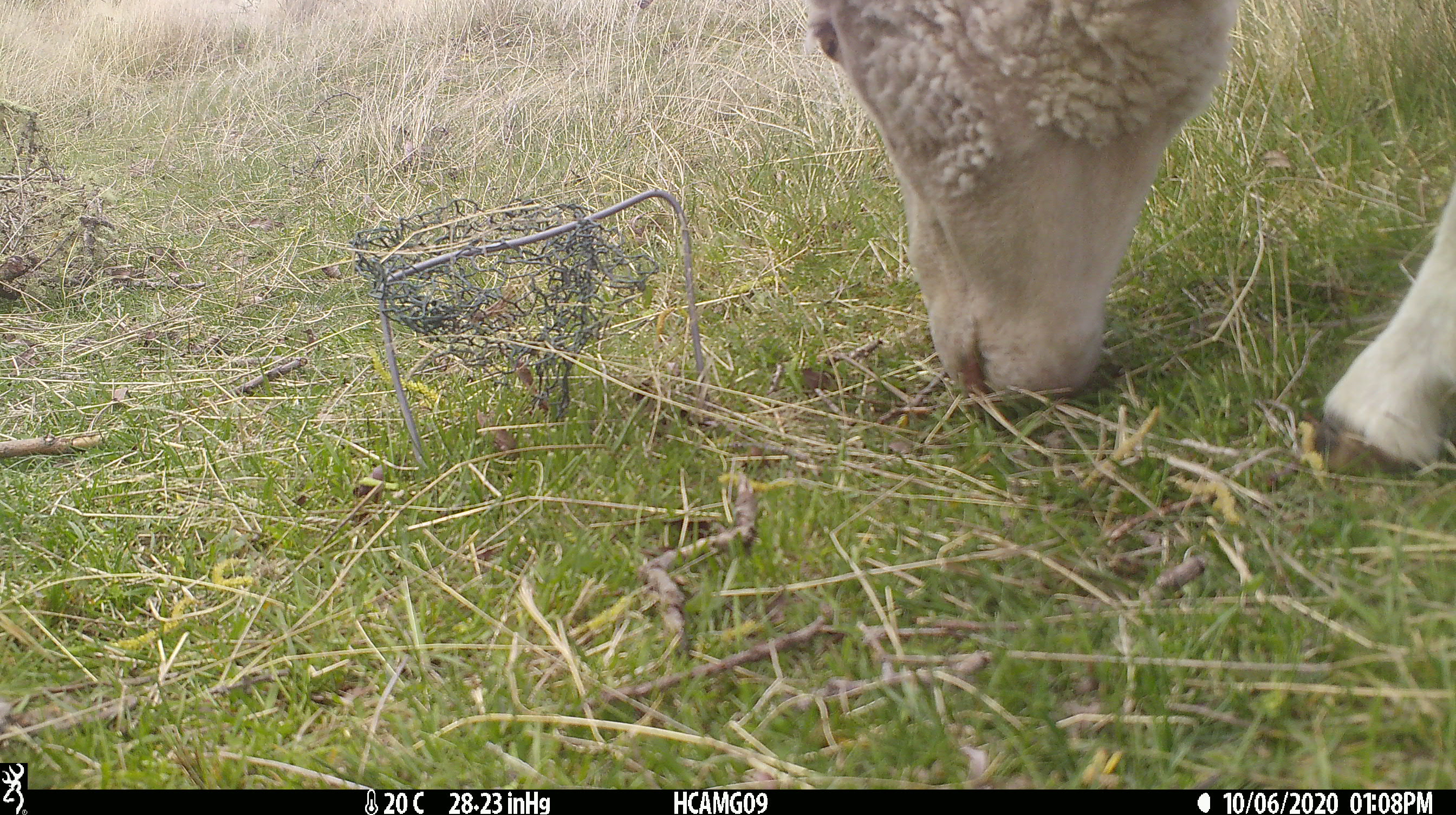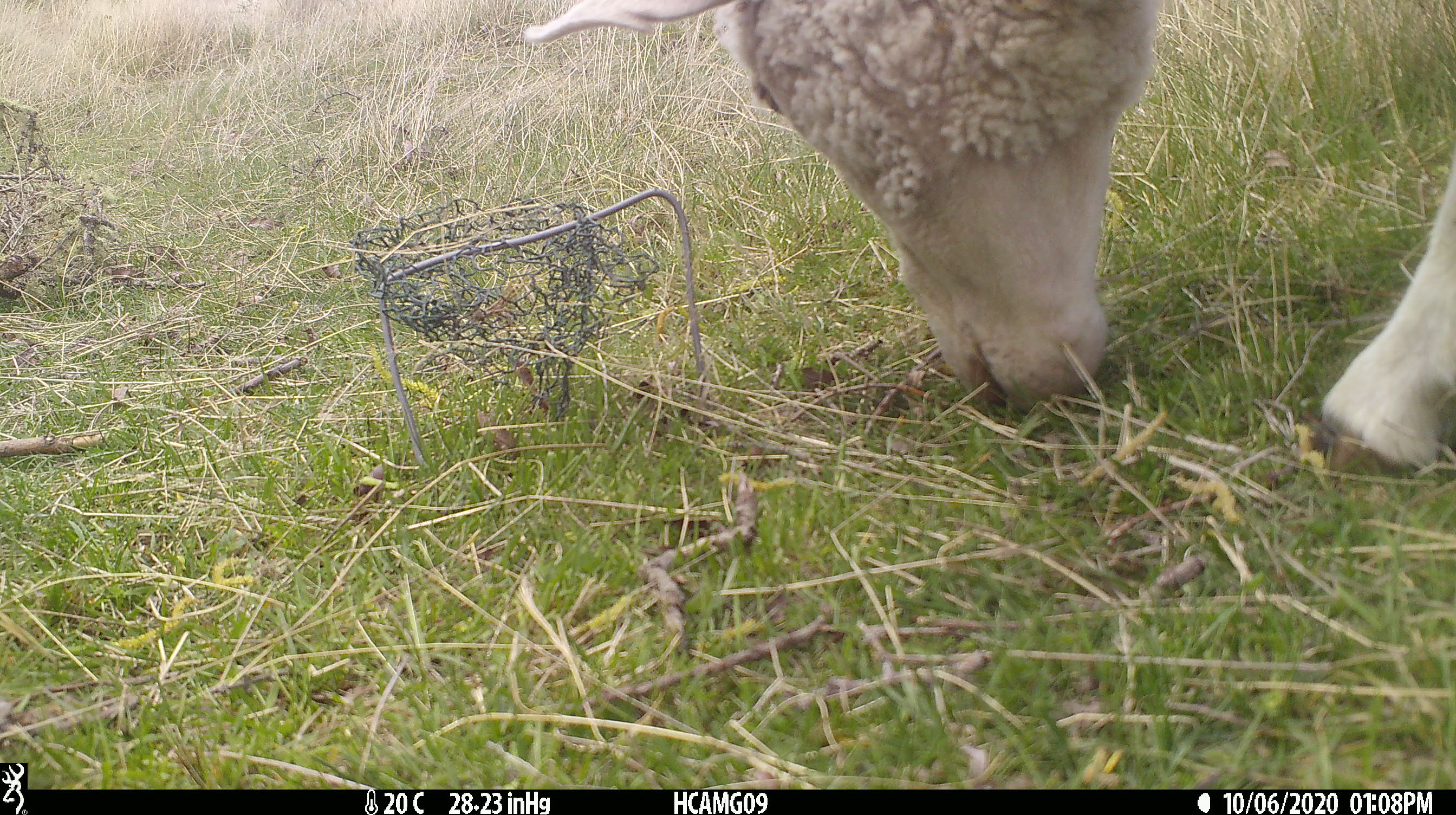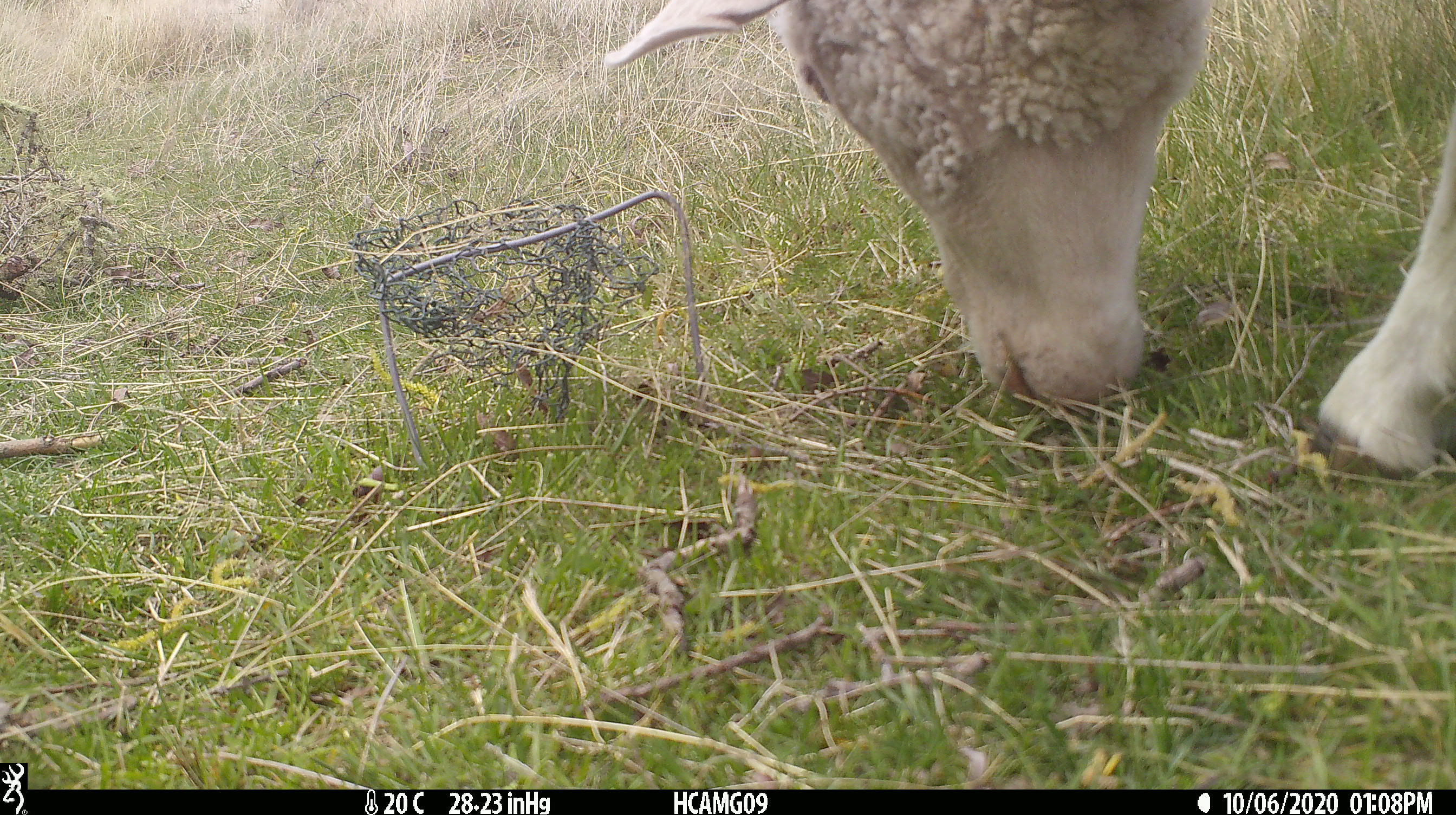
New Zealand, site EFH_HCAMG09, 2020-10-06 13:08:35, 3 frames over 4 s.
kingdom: Animalia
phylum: Chordata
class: Mammalia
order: Artiodactyla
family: Bovidae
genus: Ovis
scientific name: Ovis aries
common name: domestic sheep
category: sheep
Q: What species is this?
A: Sheep (domestic sheep) (Ovis aries).